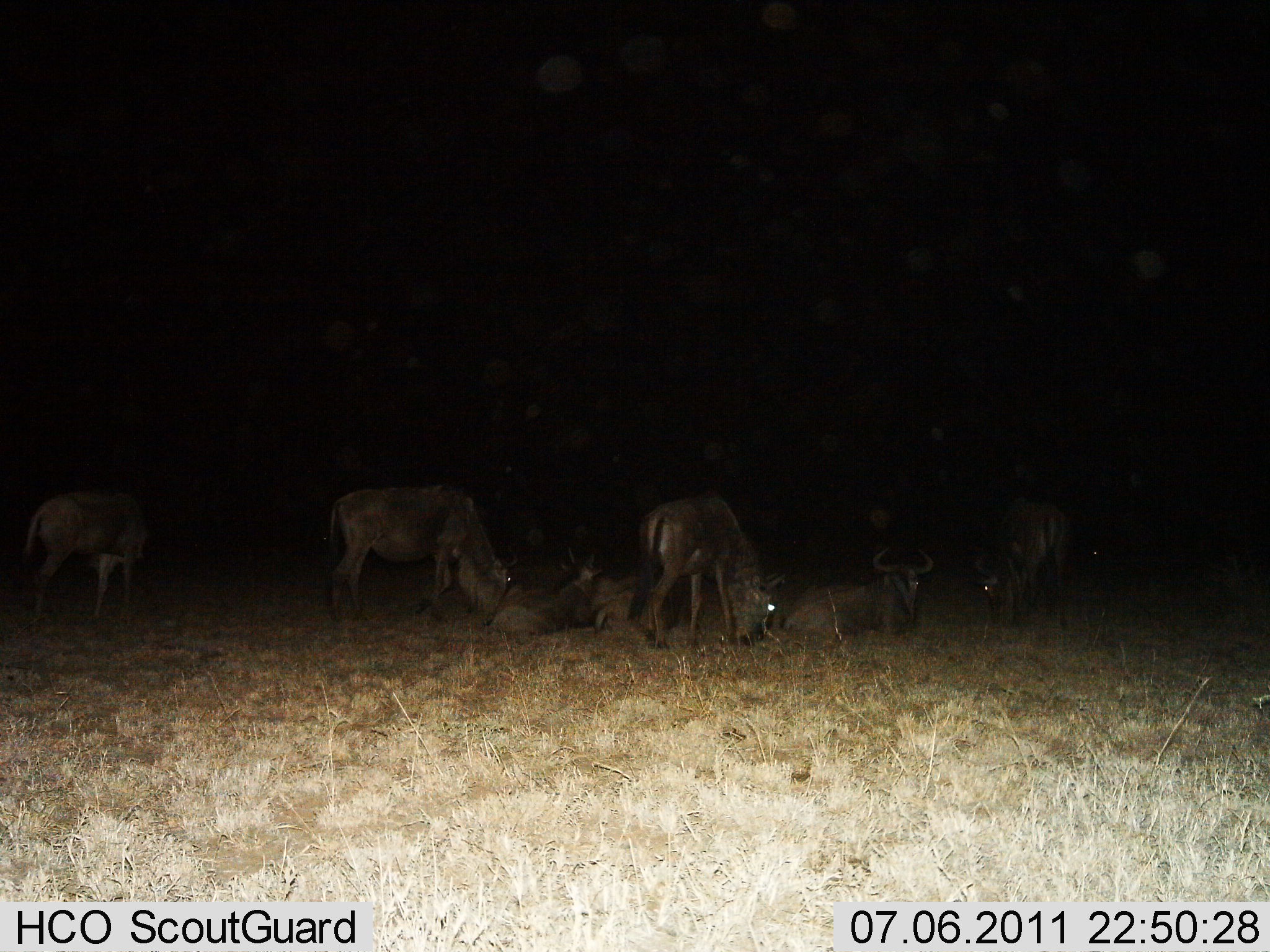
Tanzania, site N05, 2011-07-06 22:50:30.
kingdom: Animalia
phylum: Chordata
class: Mammalia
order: Artiodactyla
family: Bovidae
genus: Connochaetes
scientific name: Connochaetes taurinus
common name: blue wildebeest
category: wildebeest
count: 7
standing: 91%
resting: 91%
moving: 0%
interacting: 0%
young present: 9%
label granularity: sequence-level